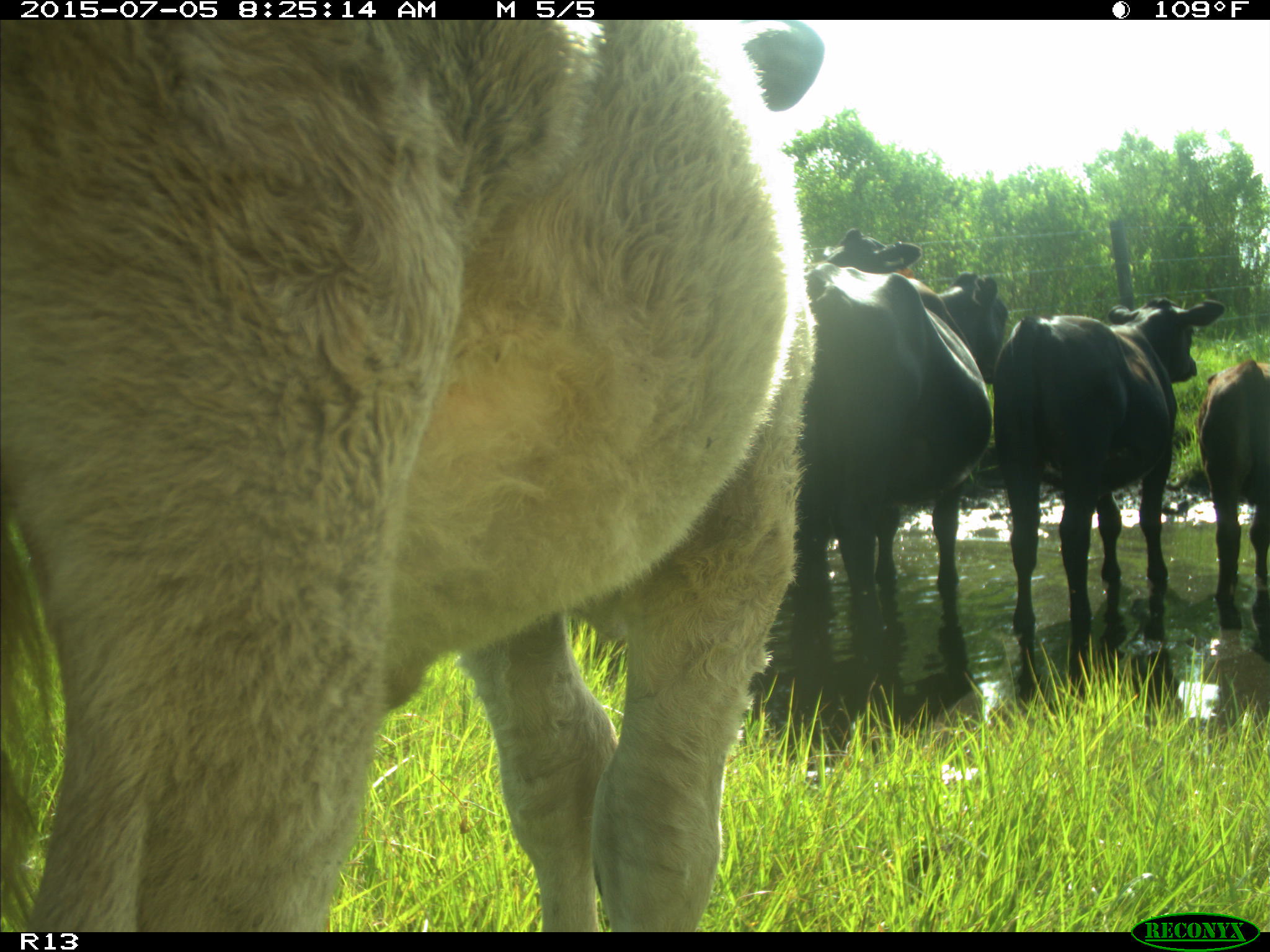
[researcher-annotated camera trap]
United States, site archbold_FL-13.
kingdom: Animalia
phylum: Chordata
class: Mammalia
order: Artiodactyla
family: Bovidae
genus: Bos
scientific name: Bos taurus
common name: domestic cow